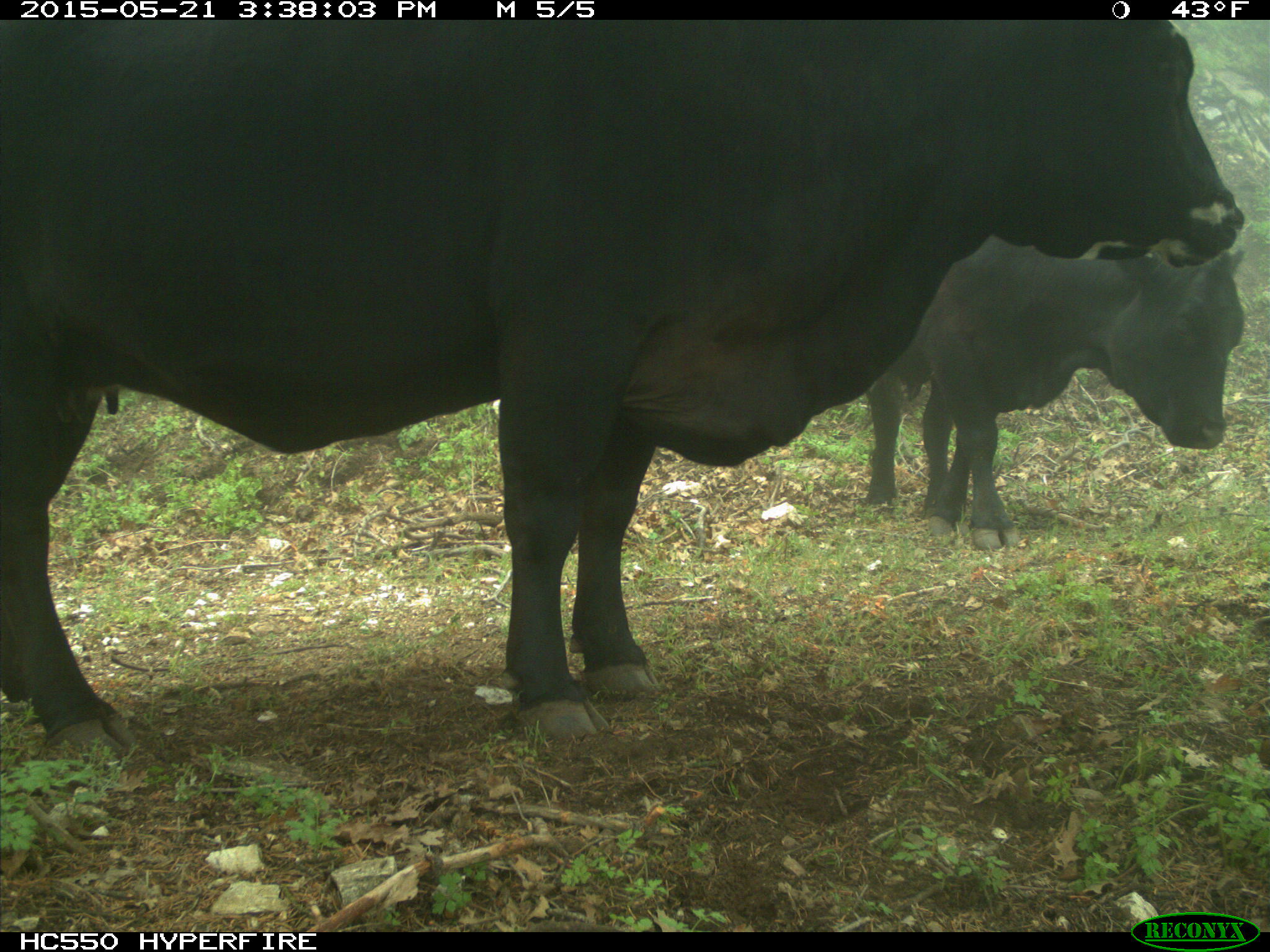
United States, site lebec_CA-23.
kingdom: Animalia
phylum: Chordata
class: Mammalia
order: Artiodactyla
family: Bovidae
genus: Bos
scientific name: Bos taurus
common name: domestic cow